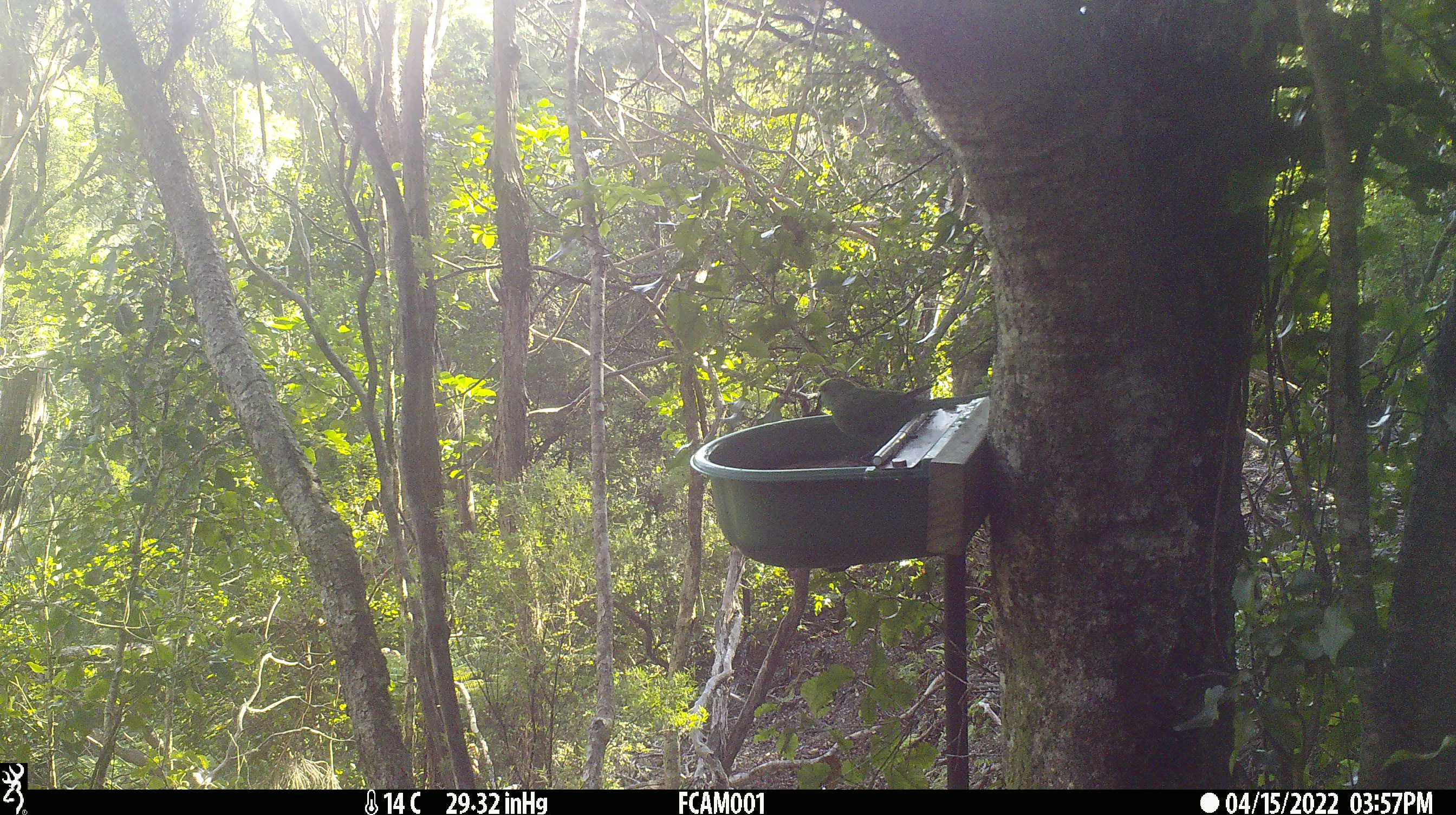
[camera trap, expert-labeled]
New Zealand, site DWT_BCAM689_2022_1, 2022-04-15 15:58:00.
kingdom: Animalia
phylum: Chordata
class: Aves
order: Psittaciformes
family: Psittaculidae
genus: Cyanoramphus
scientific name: Cyanoramphus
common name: parakeet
Parakeet (Cyanoramphus).